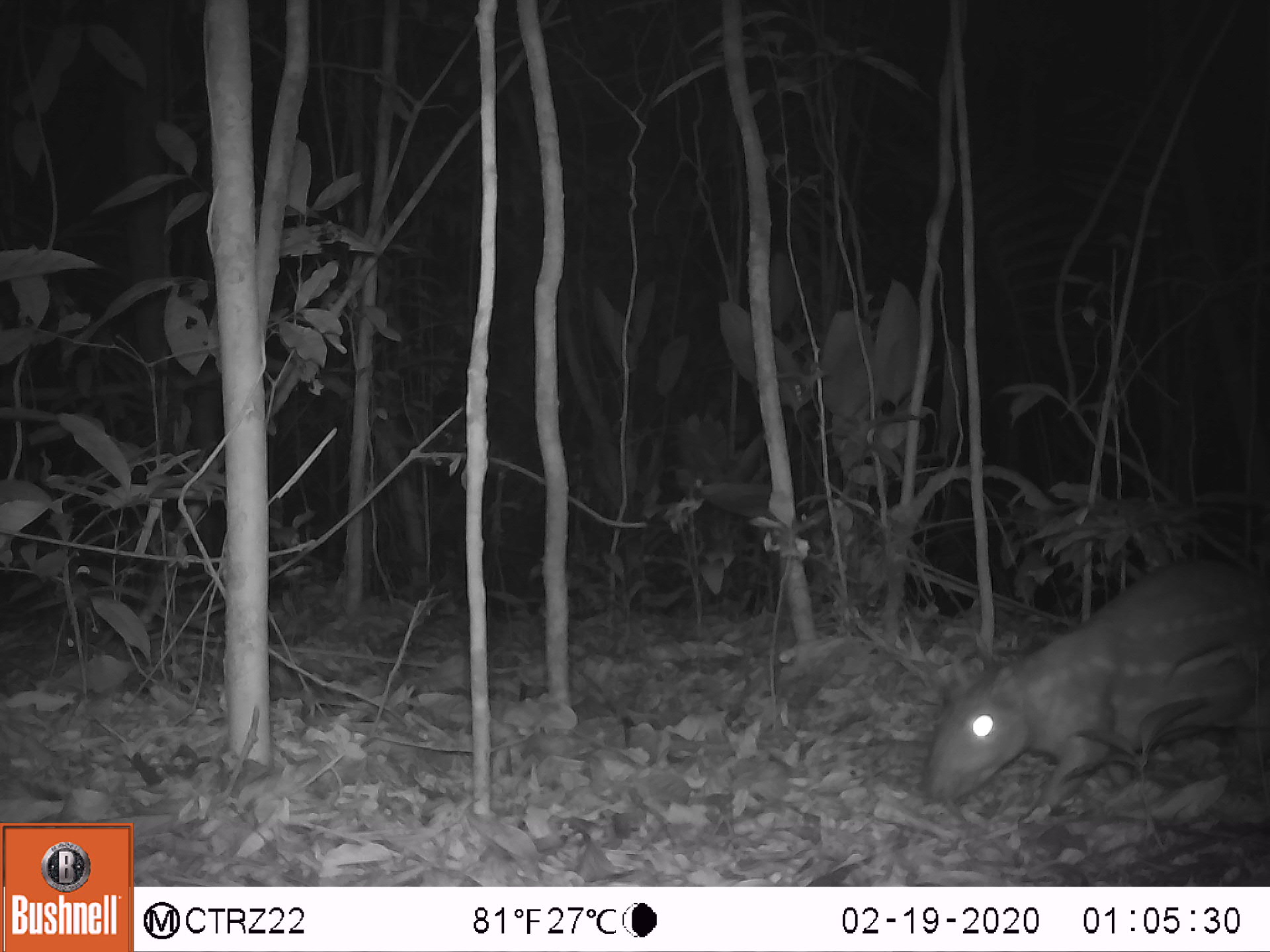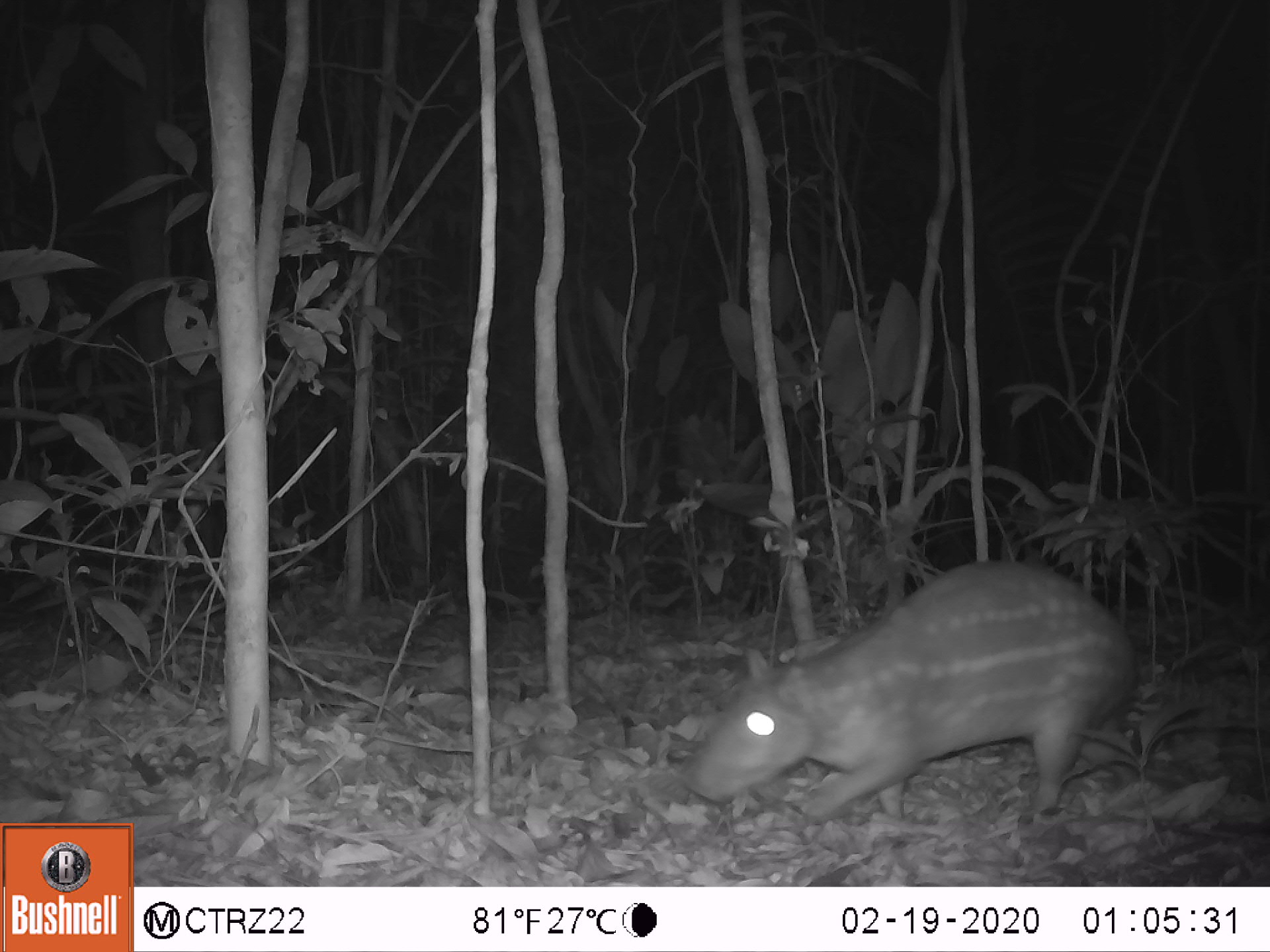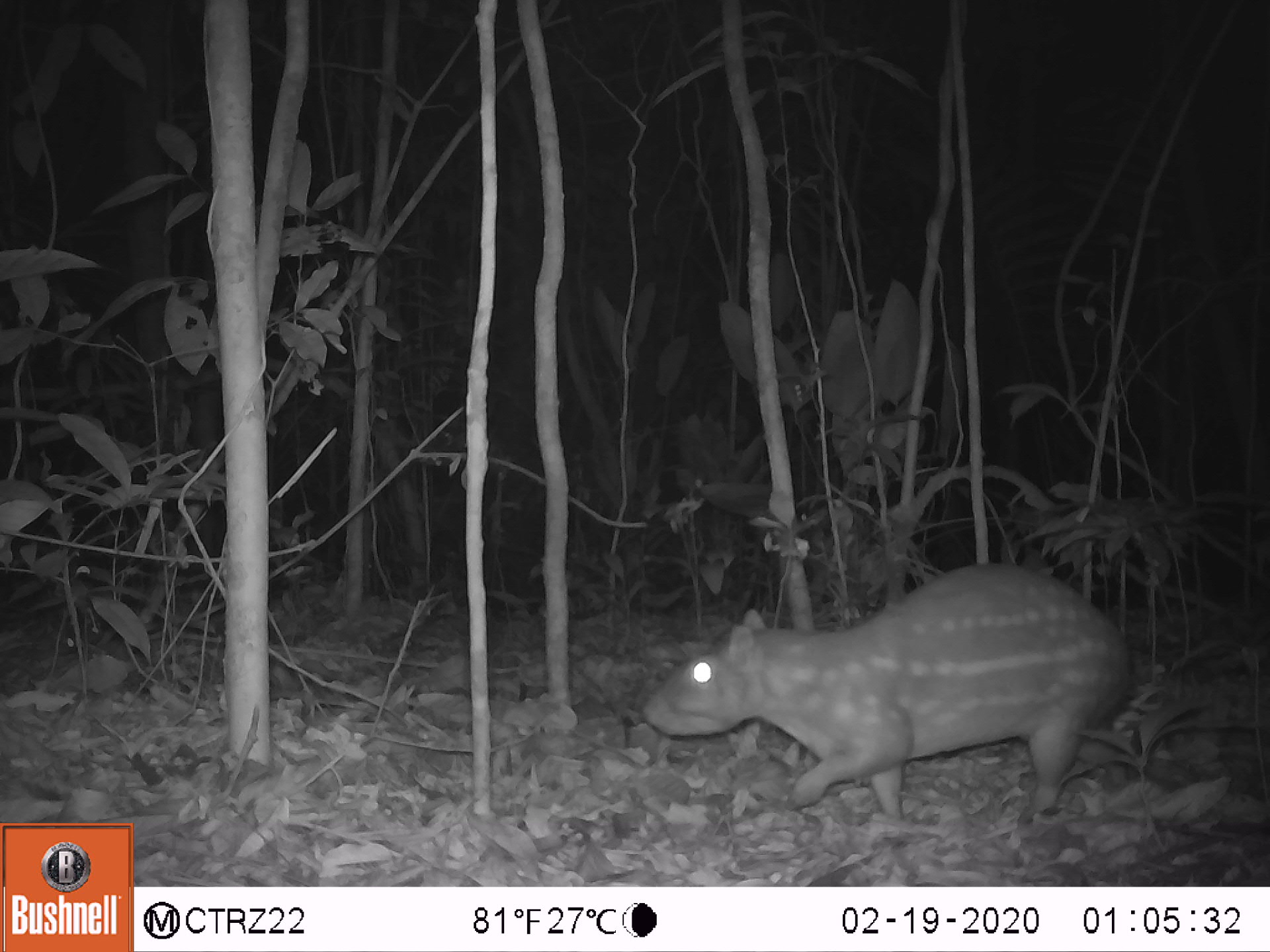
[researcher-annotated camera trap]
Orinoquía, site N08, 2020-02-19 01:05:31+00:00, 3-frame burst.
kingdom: Animalia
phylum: Chordata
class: Mammalia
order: Rodentia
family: Cuniculidae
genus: Cuniculus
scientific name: Cuniculus paca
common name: spotted paca